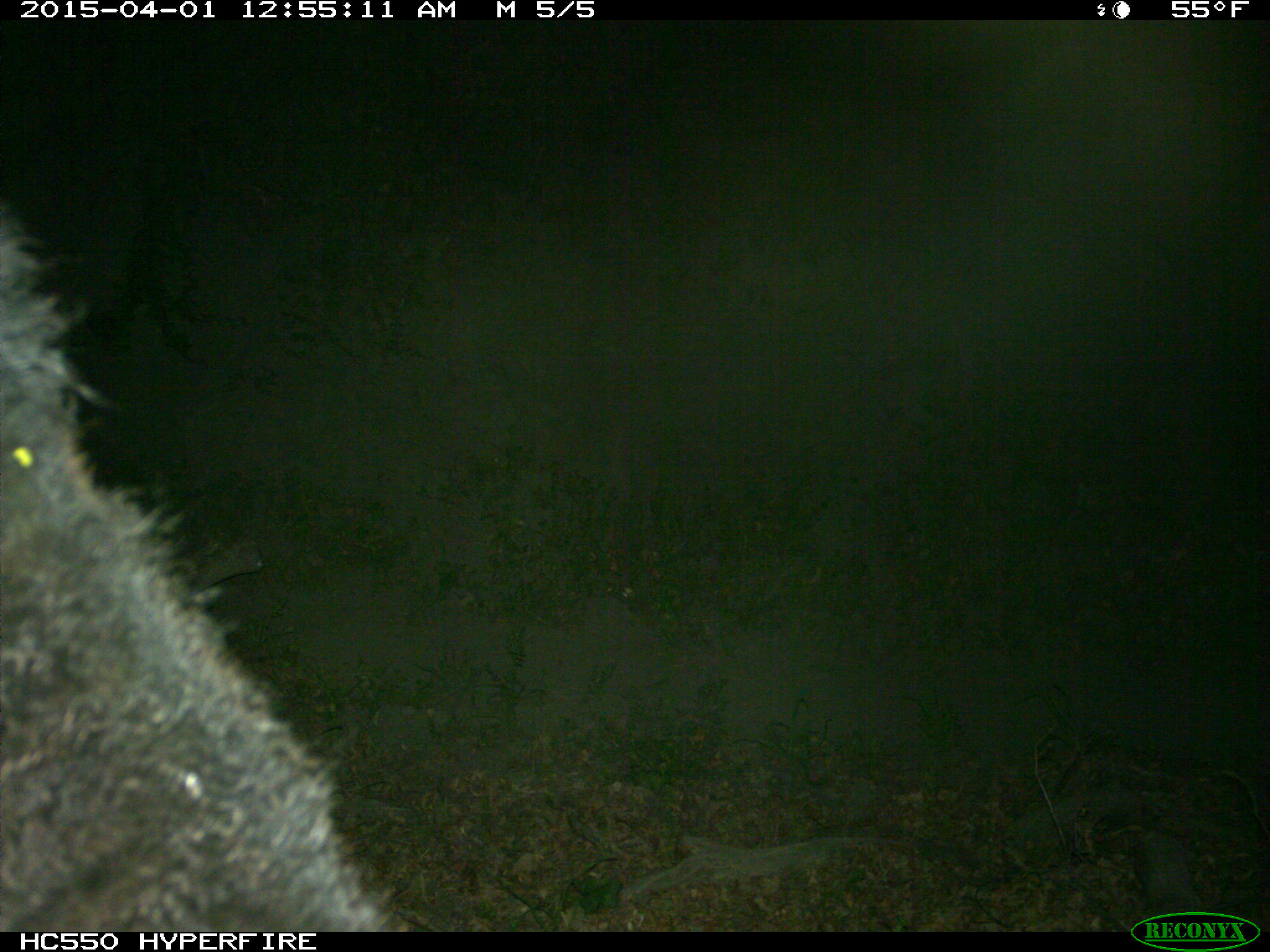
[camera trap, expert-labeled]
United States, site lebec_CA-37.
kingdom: Animalia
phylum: Chordata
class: Mammalia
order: Artiodactyla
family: Bovidae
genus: Bos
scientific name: Bos taurus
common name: domestic cow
Bos taurus (domestic cow).